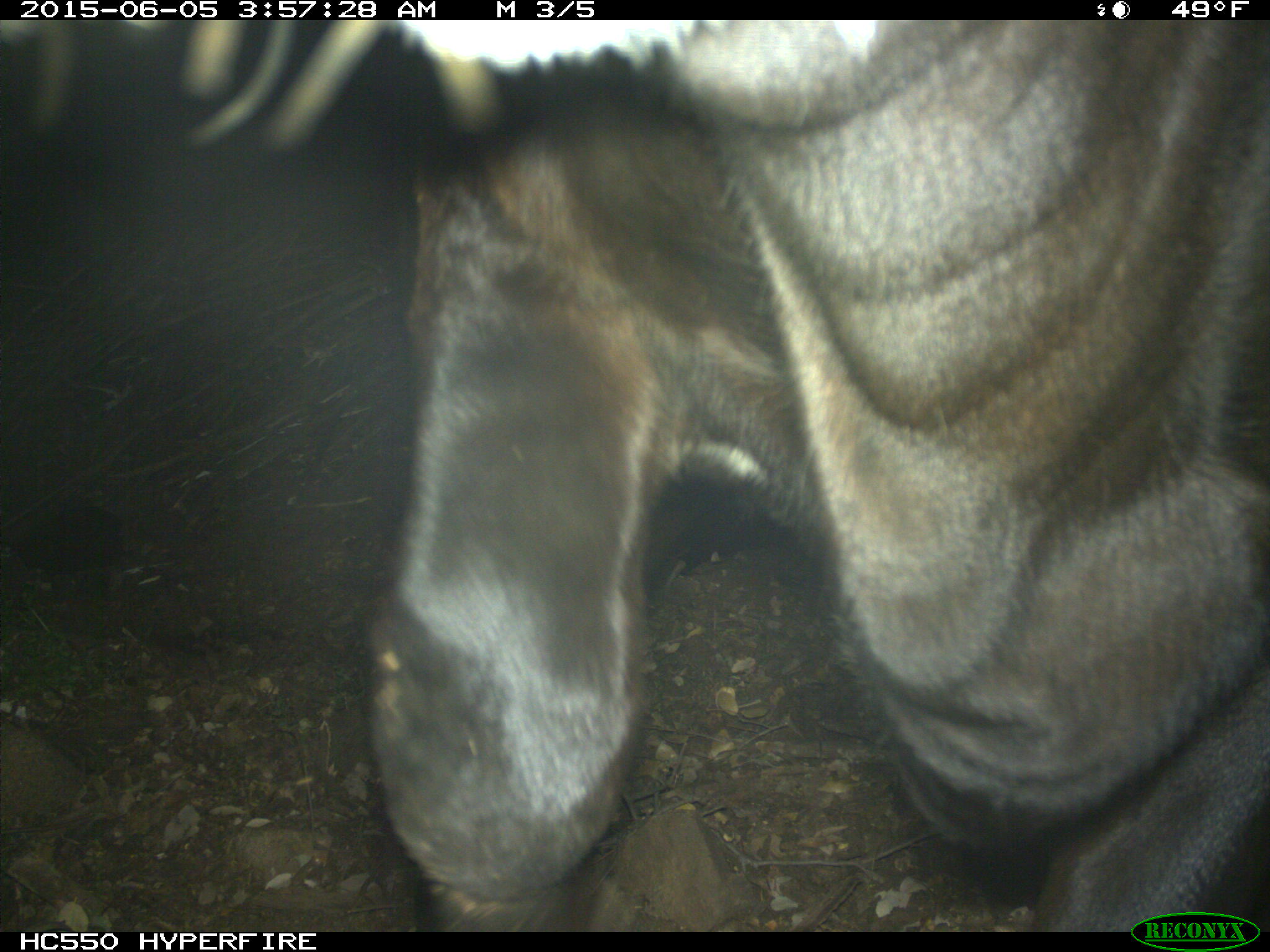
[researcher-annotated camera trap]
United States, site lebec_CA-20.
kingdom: Animalia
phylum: Chordata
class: Mammalia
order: Artiodactyla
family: Bovidae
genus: Bos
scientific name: Bos taurus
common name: domestic cow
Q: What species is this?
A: Bos taurus (domestic cow).